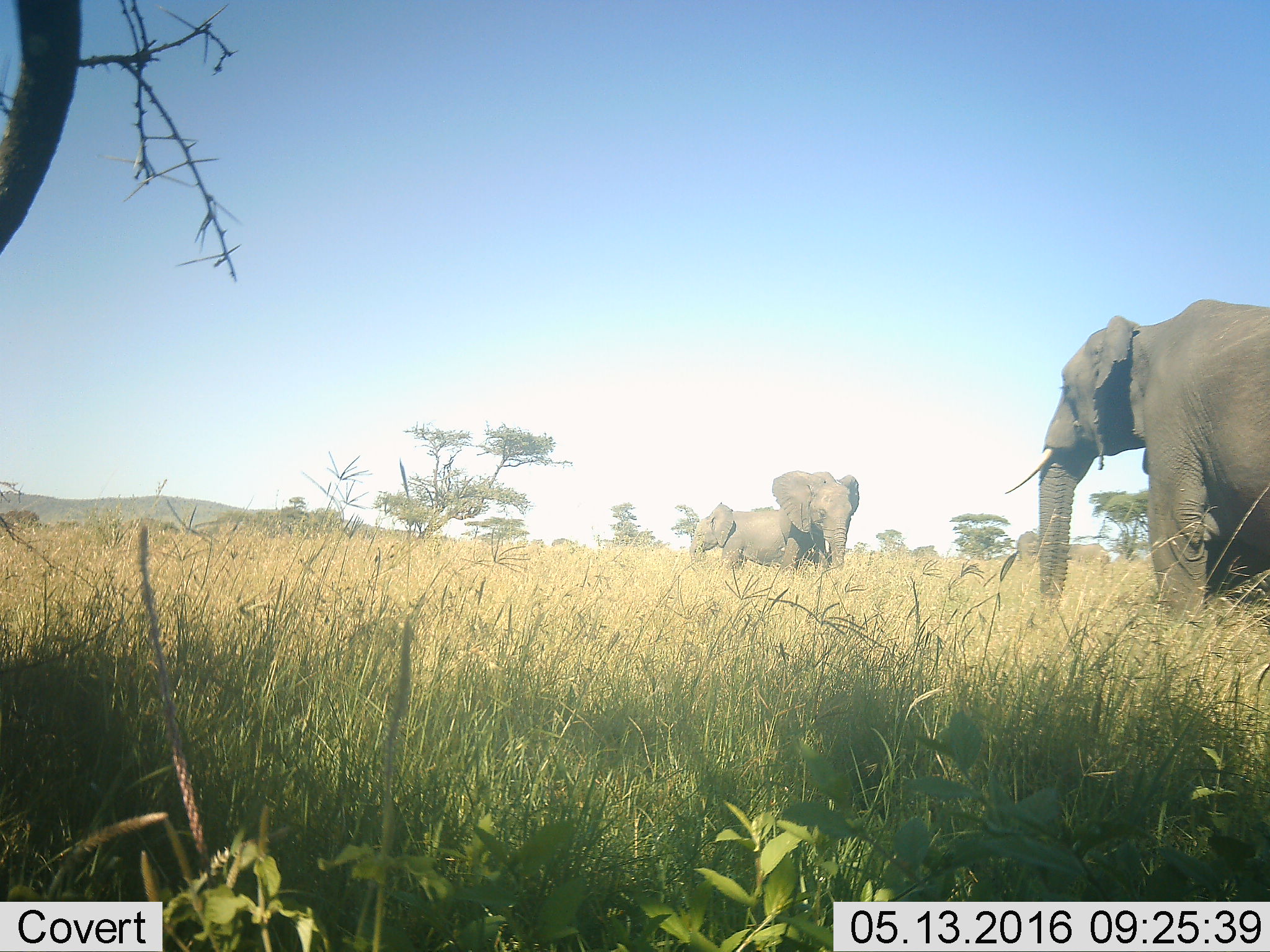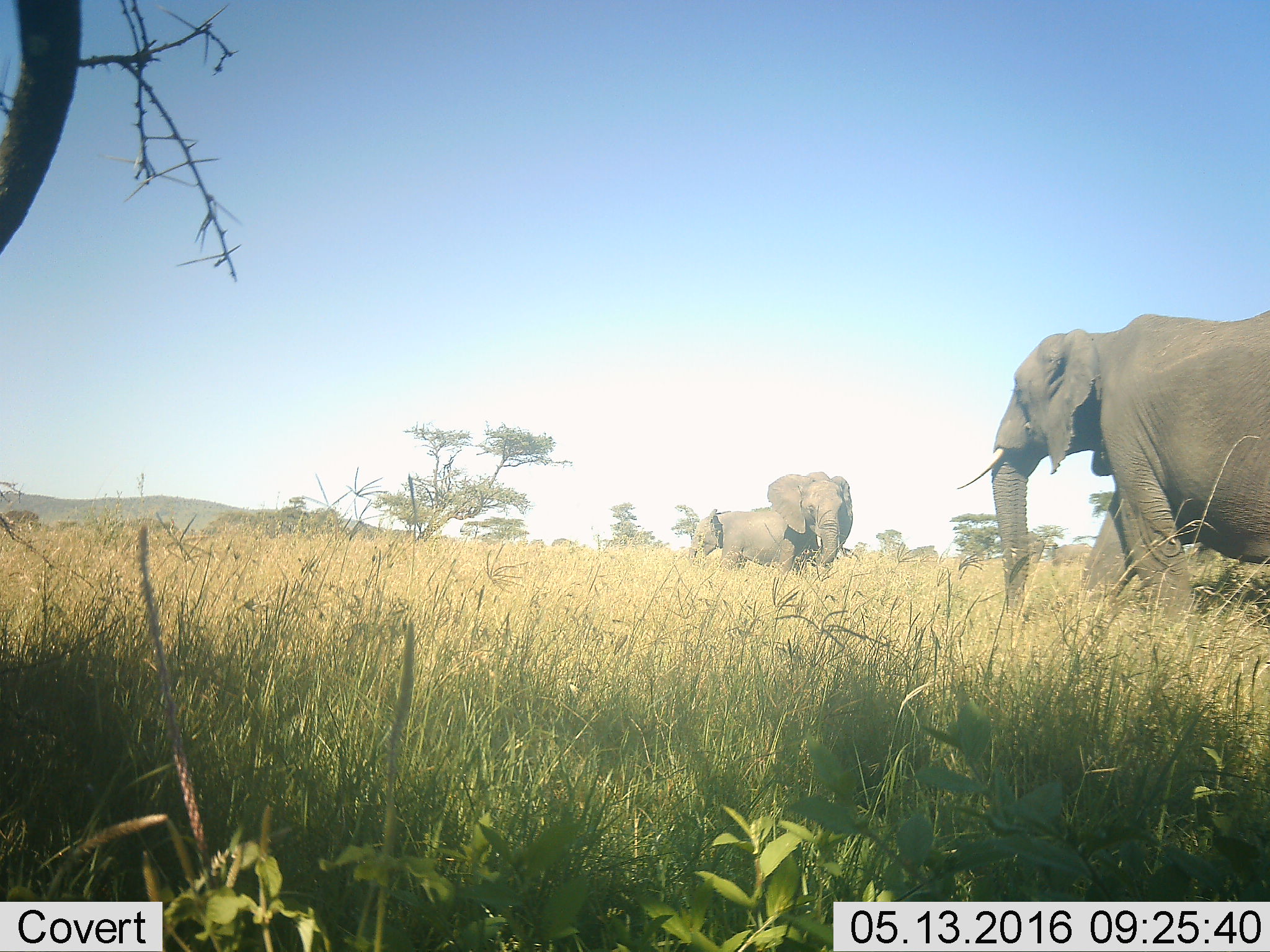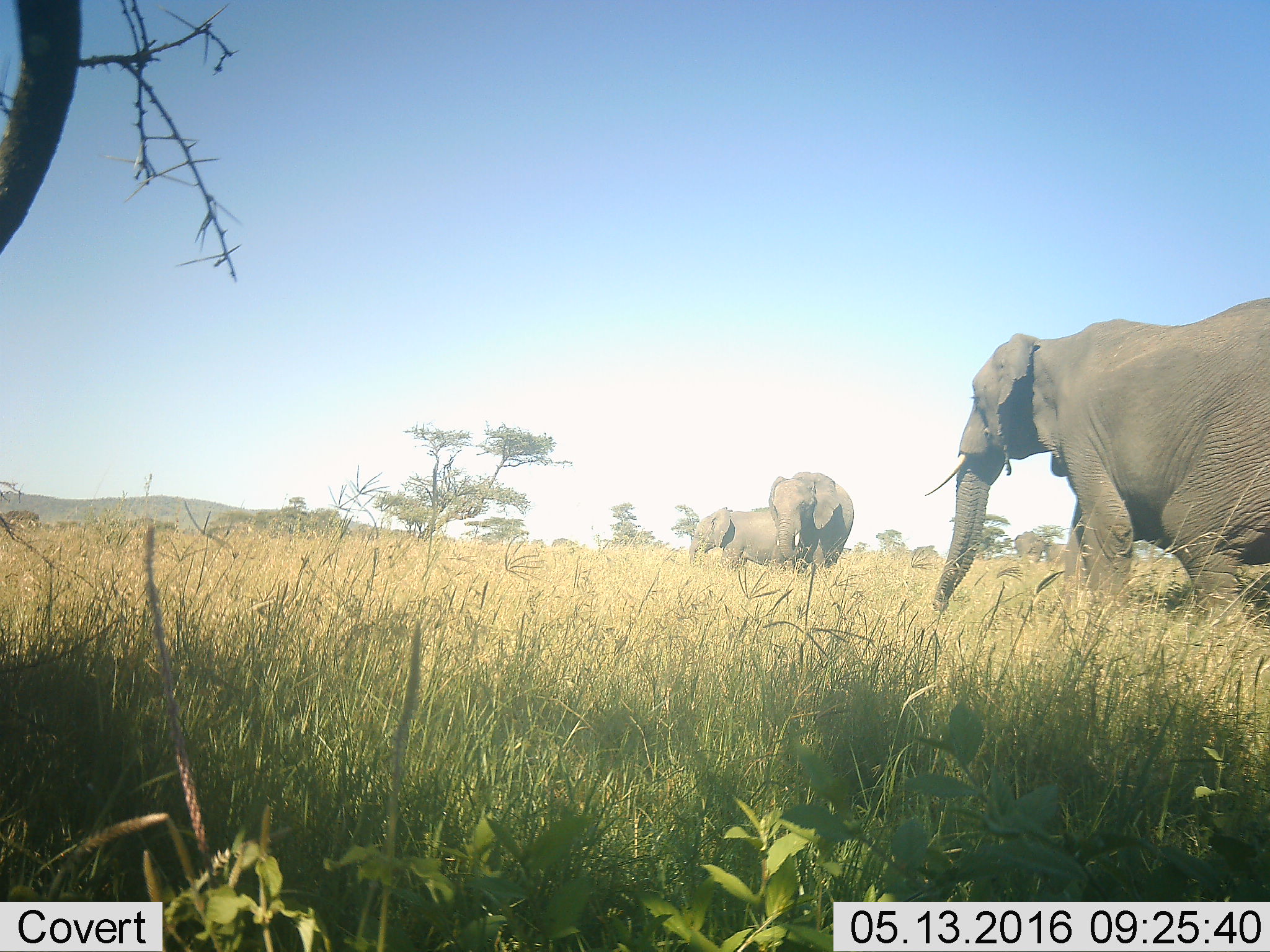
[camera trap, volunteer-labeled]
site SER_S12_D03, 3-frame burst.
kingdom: Animalia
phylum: Chordata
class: Mammalia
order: Proboscidea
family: Elephantidae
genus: Loxodonta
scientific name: Loxodonta africana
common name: african bush elephant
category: elephant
Elephant (african bush elephant) (Loxodonta africana), count 4. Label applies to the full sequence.